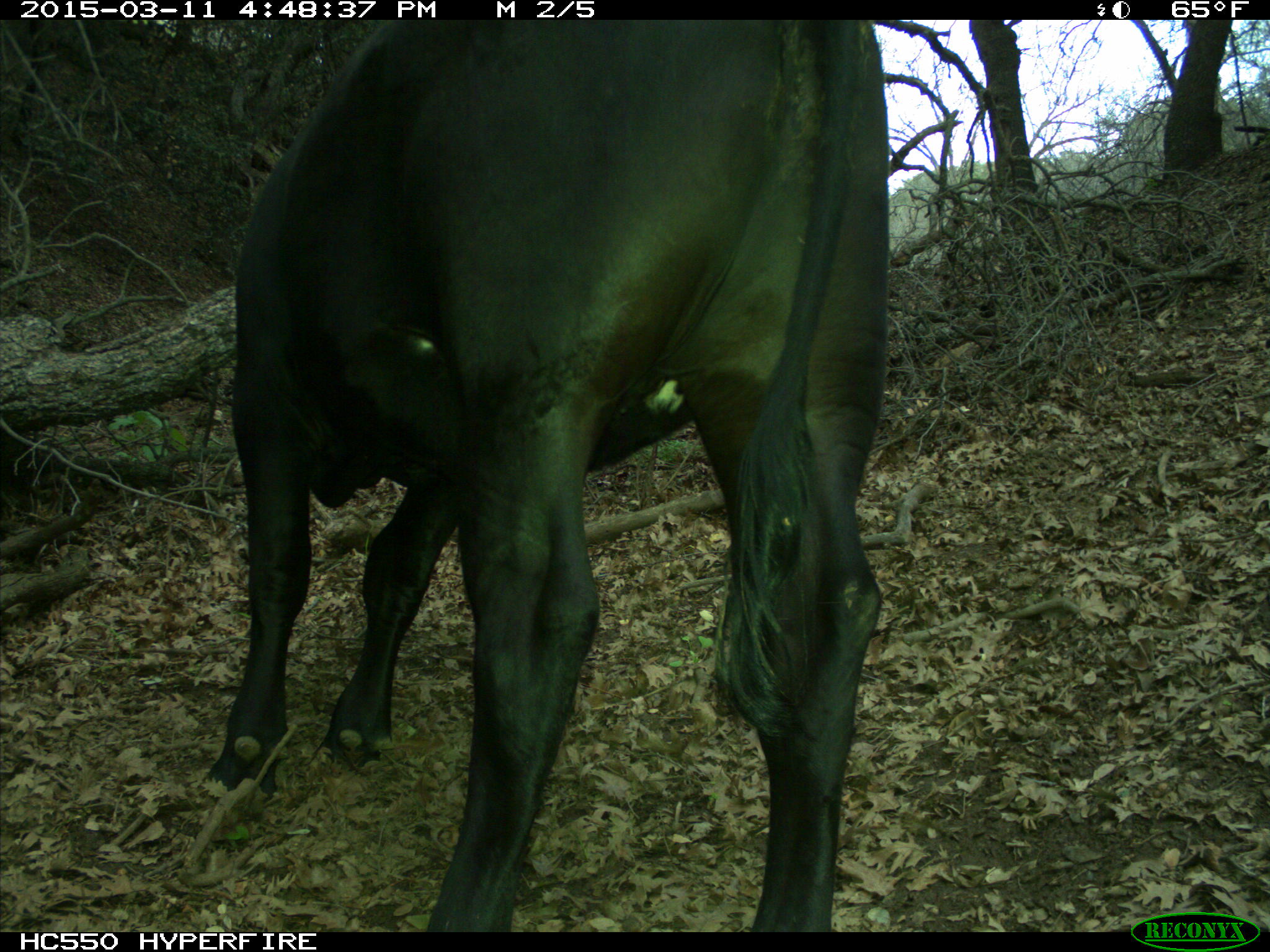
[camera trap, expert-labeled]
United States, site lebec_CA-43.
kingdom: Animalia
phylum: Chordata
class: Mammalia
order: Artiodactyla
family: Bovidae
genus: Bos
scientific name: Bos taurus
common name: domestic cow